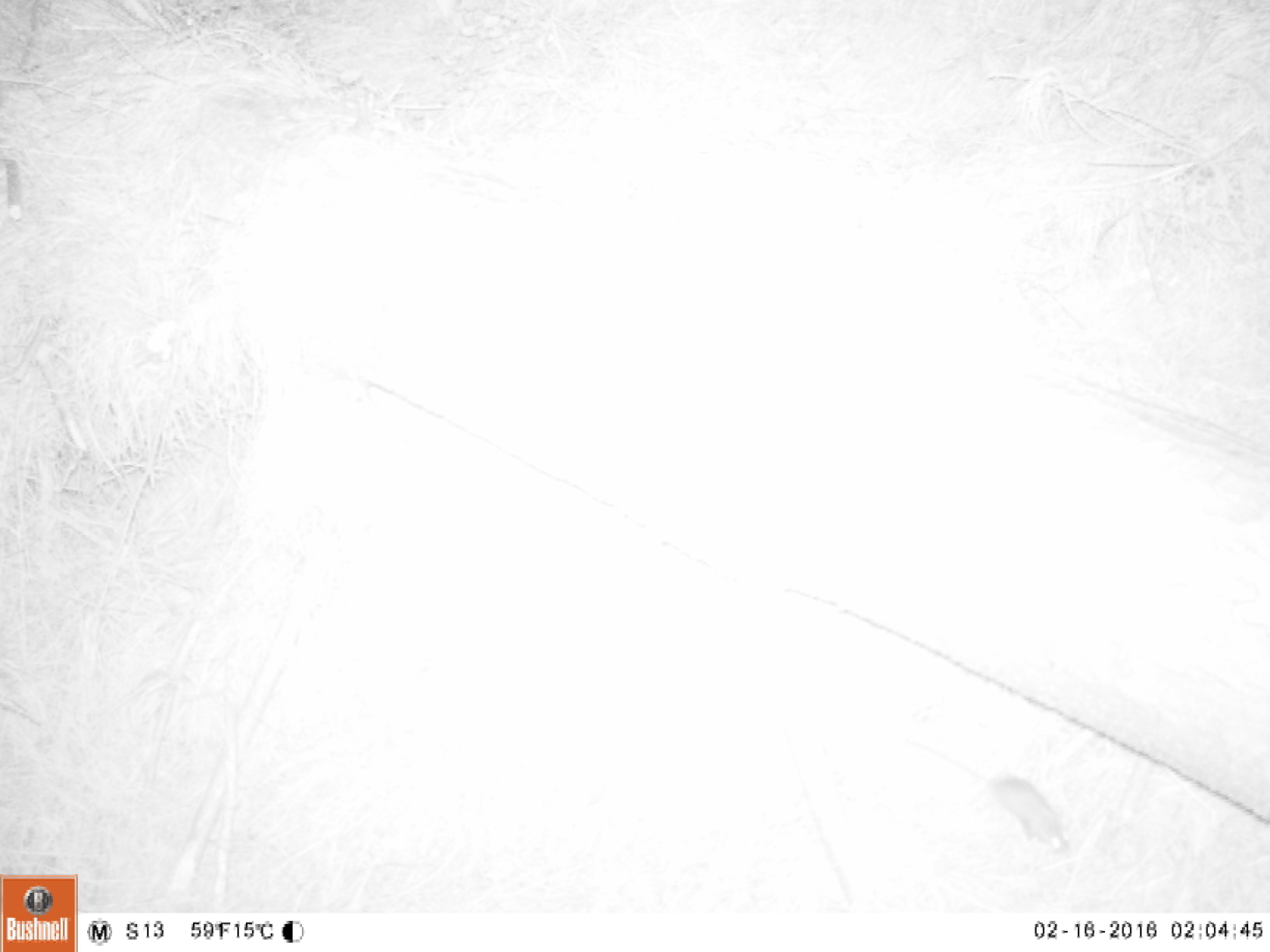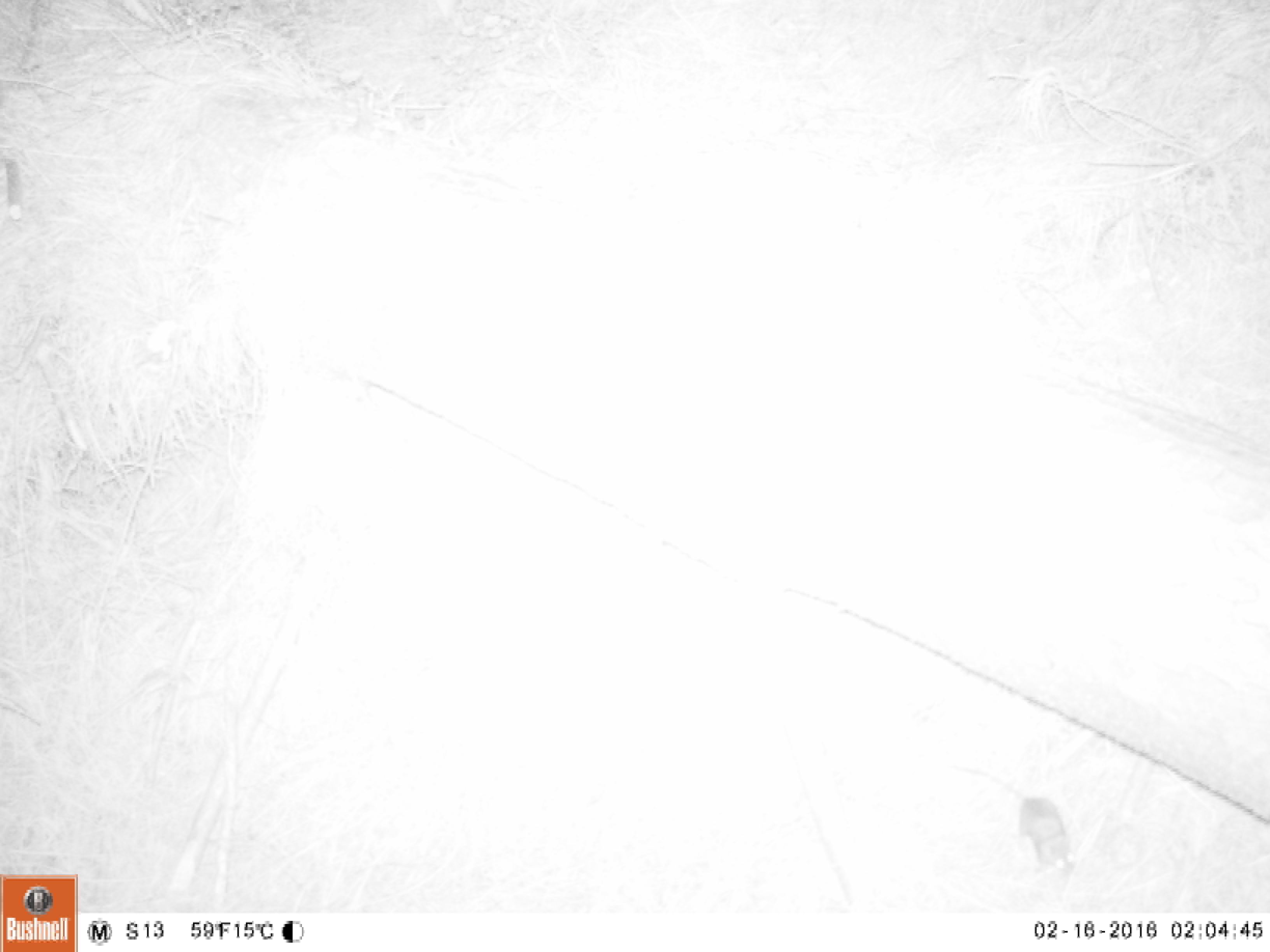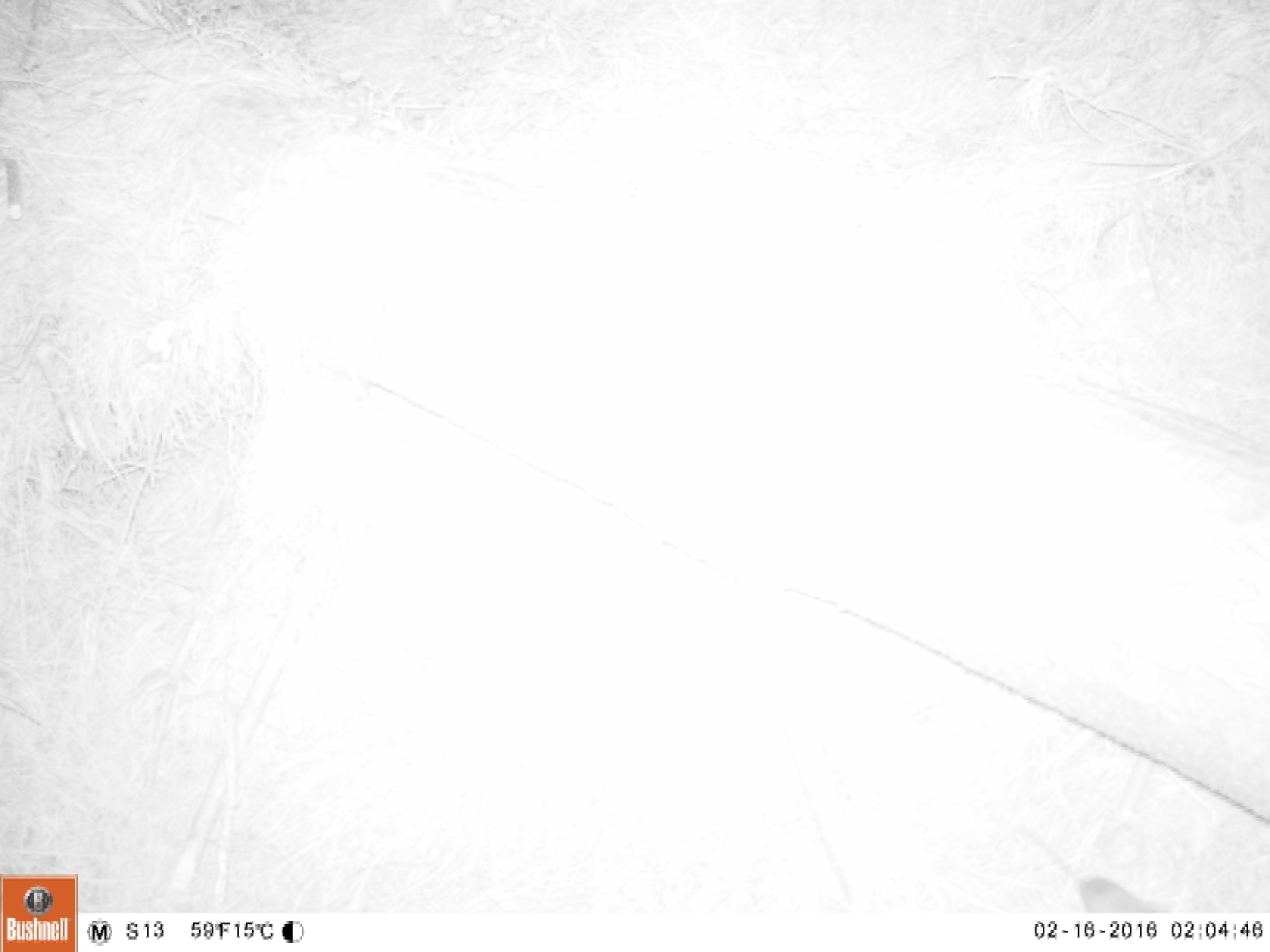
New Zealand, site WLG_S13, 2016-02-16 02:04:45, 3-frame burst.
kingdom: Animalia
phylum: Chordata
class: Mammalia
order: Rodentia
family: Muridae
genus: Mus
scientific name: Mus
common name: mouse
Mouse (Mus).